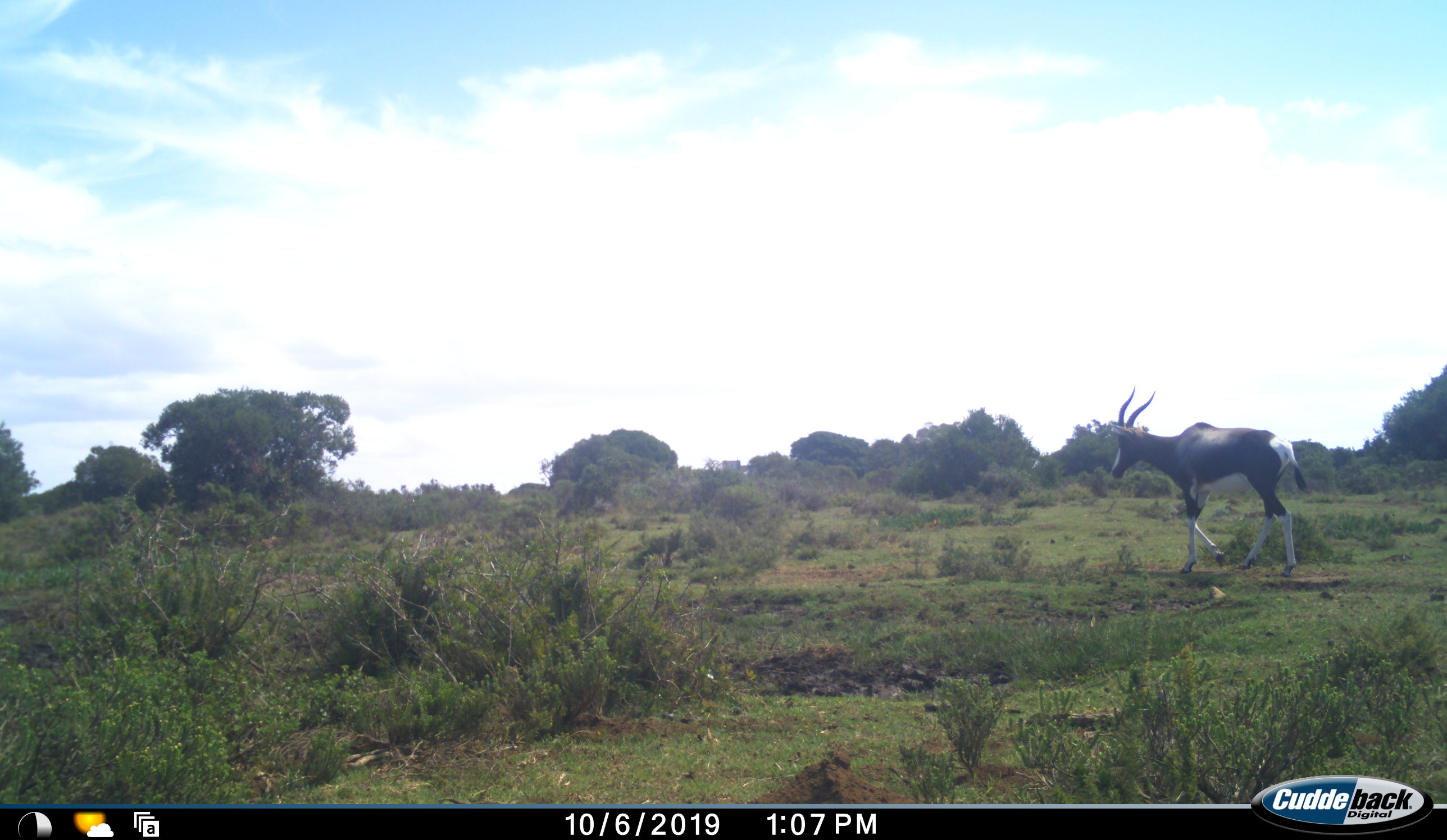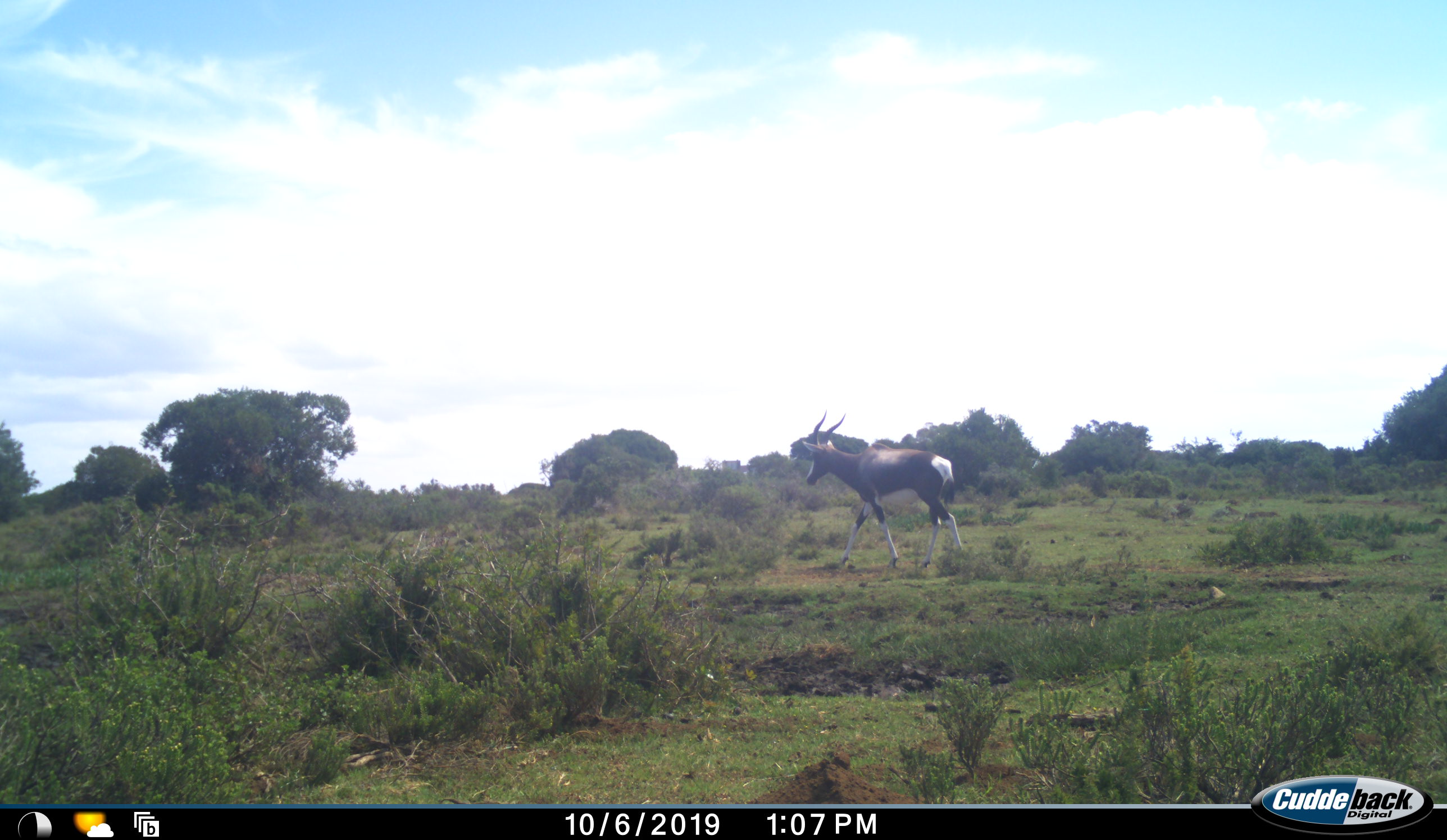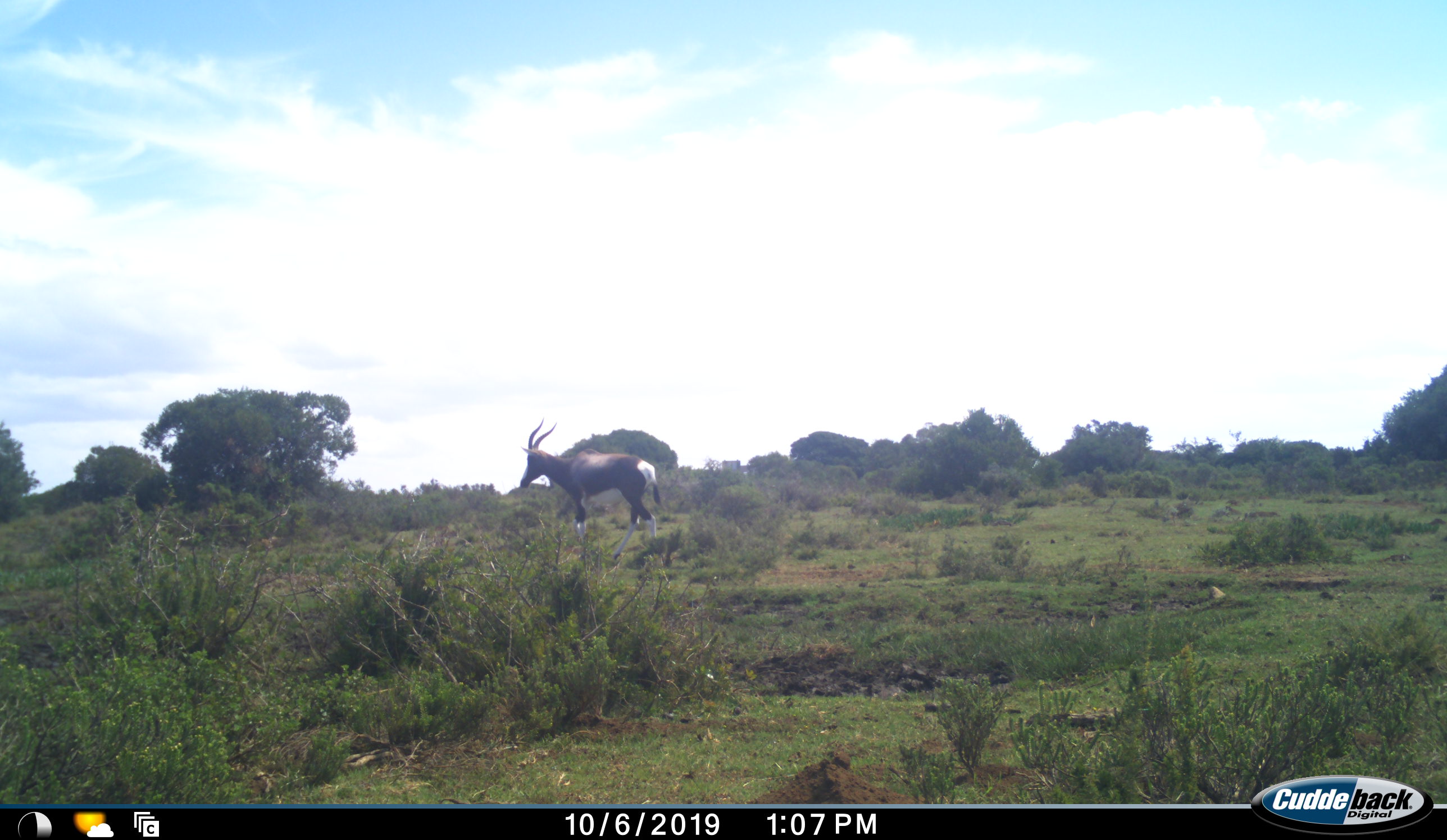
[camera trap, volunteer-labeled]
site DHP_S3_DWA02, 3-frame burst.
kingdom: Animalia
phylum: Chordata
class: Mammalia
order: Artiodactyla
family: Bovidae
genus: Damaliscus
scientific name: Damaliscus pygargus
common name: bontebok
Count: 1.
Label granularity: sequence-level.